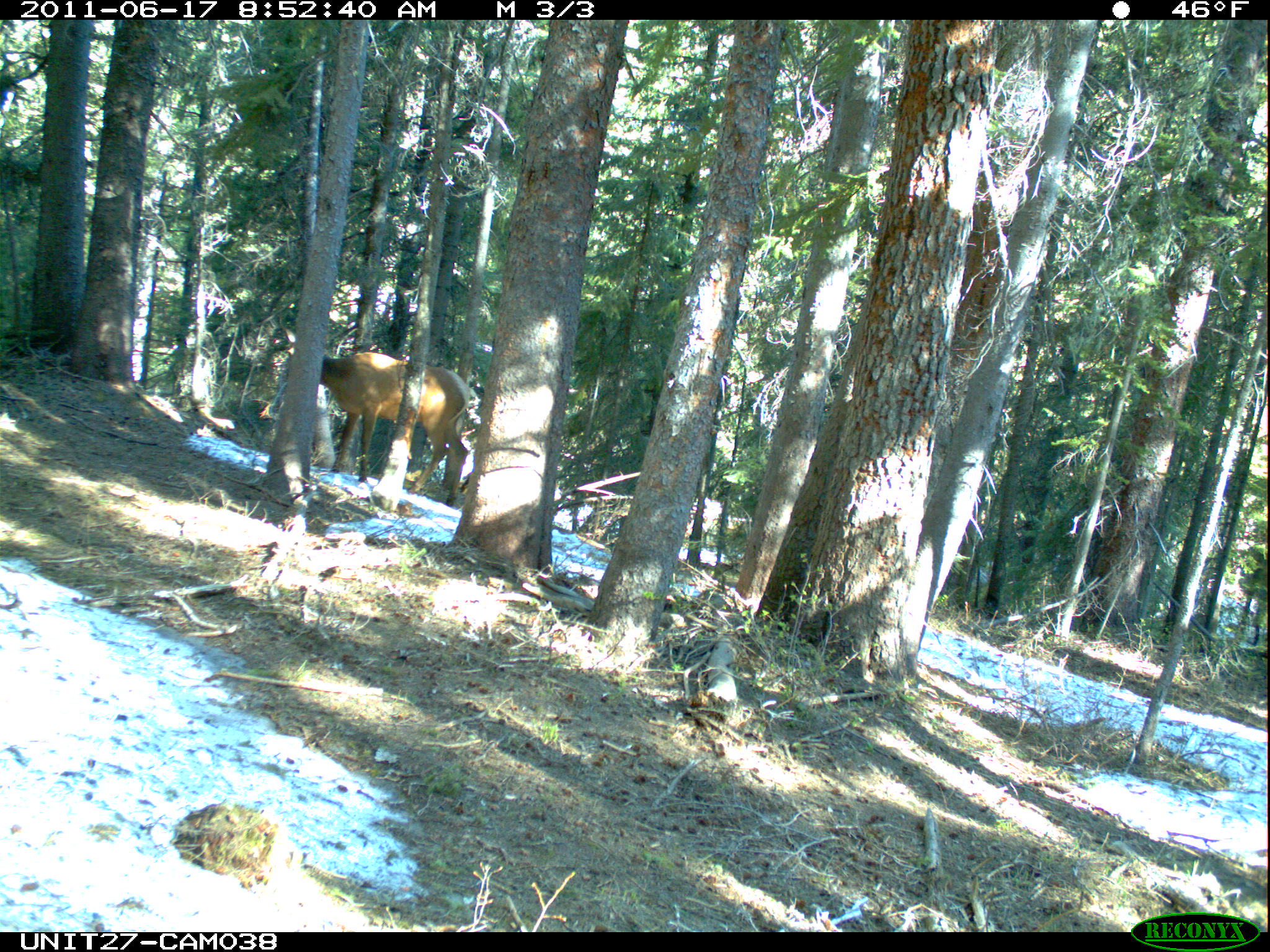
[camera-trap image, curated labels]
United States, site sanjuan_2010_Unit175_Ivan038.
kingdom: Animalia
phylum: Chordata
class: Mammalia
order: Artiodactyla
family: Cervidae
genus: Cervus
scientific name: Cervus elaphus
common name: red deer